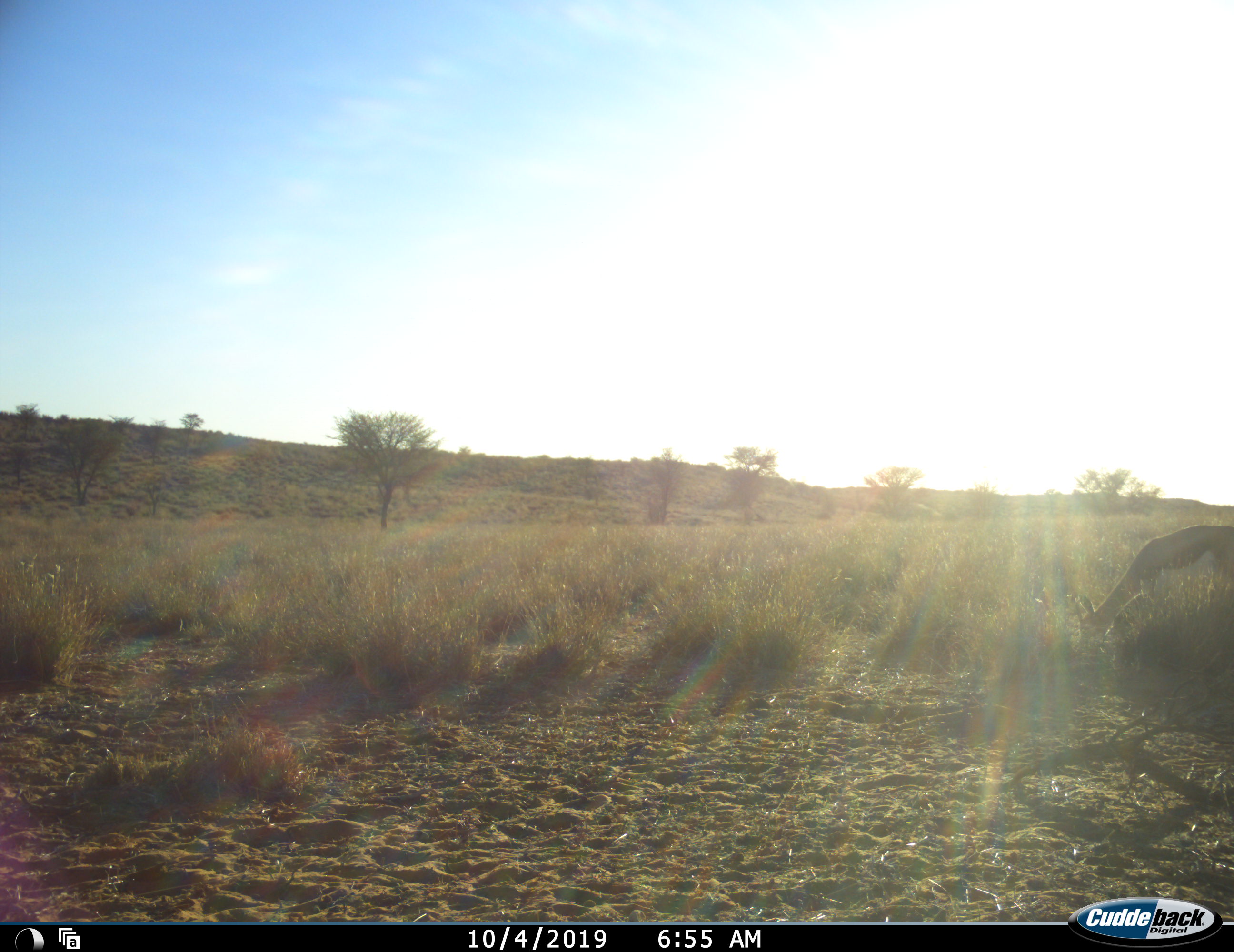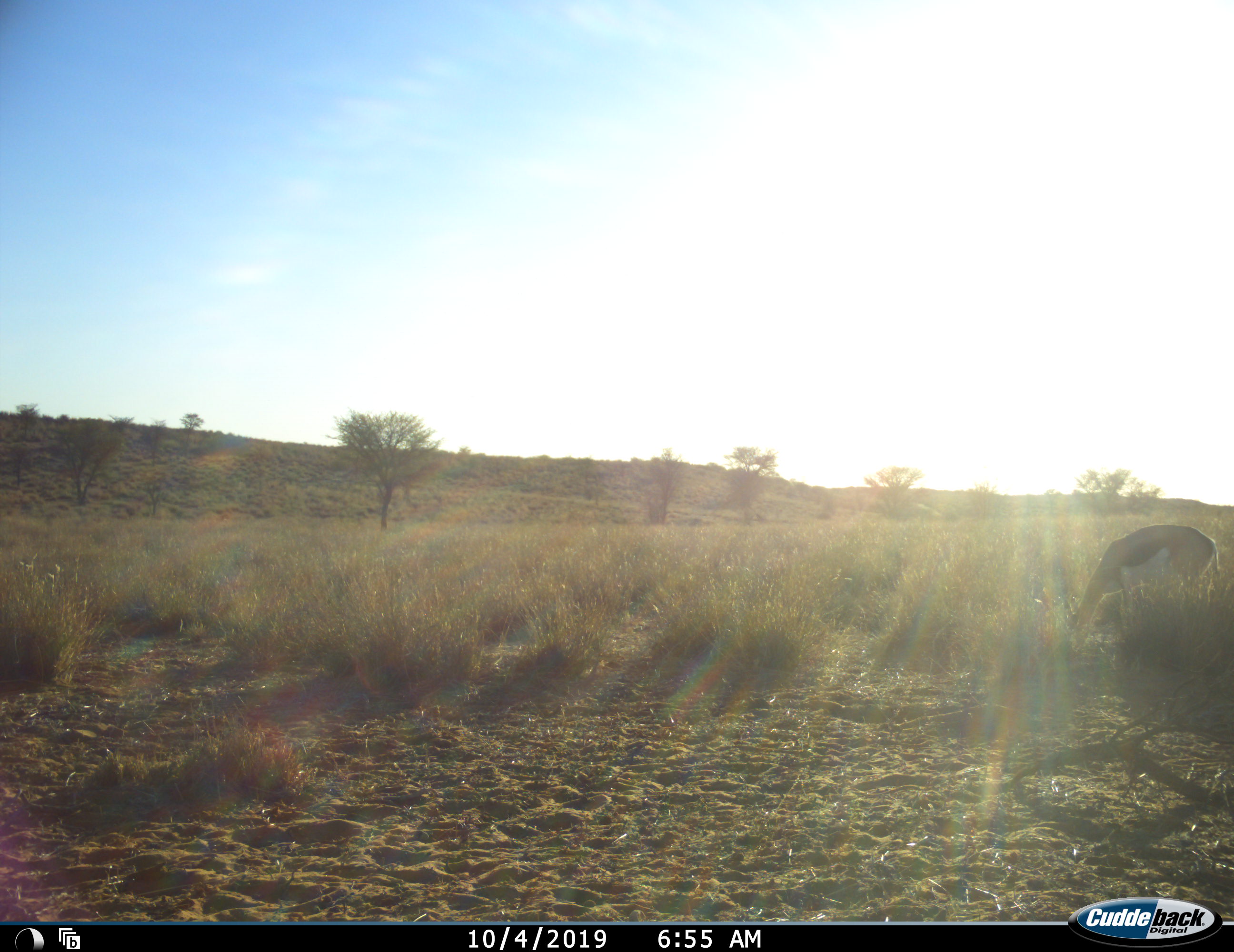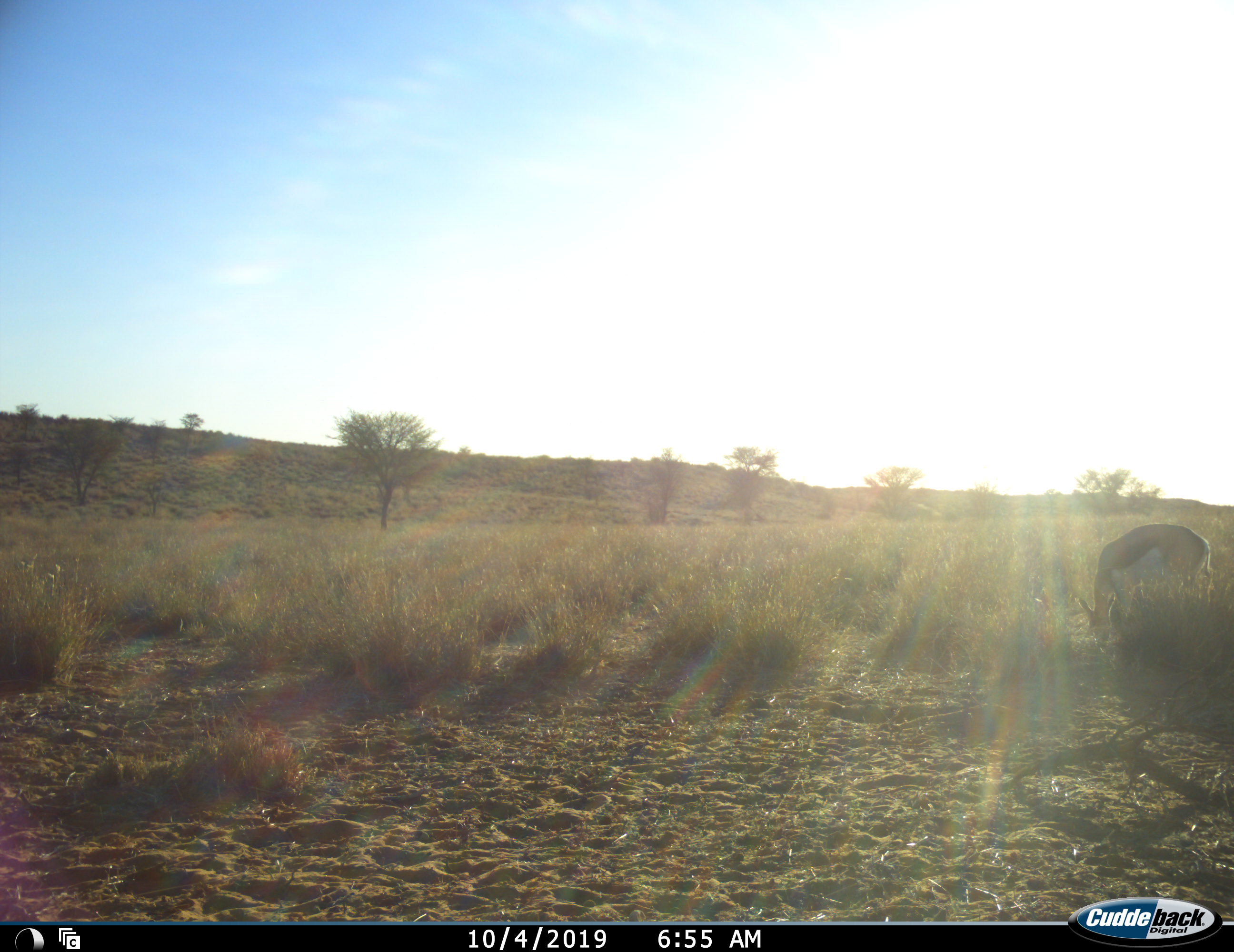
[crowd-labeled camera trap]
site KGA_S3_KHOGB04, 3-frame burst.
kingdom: Animalia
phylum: Chordata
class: Mammalia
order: Artiodactyla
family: Bovidae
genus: Antidorcas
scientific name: Antidorcas marsupialis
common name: springbok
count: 1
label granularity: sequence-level